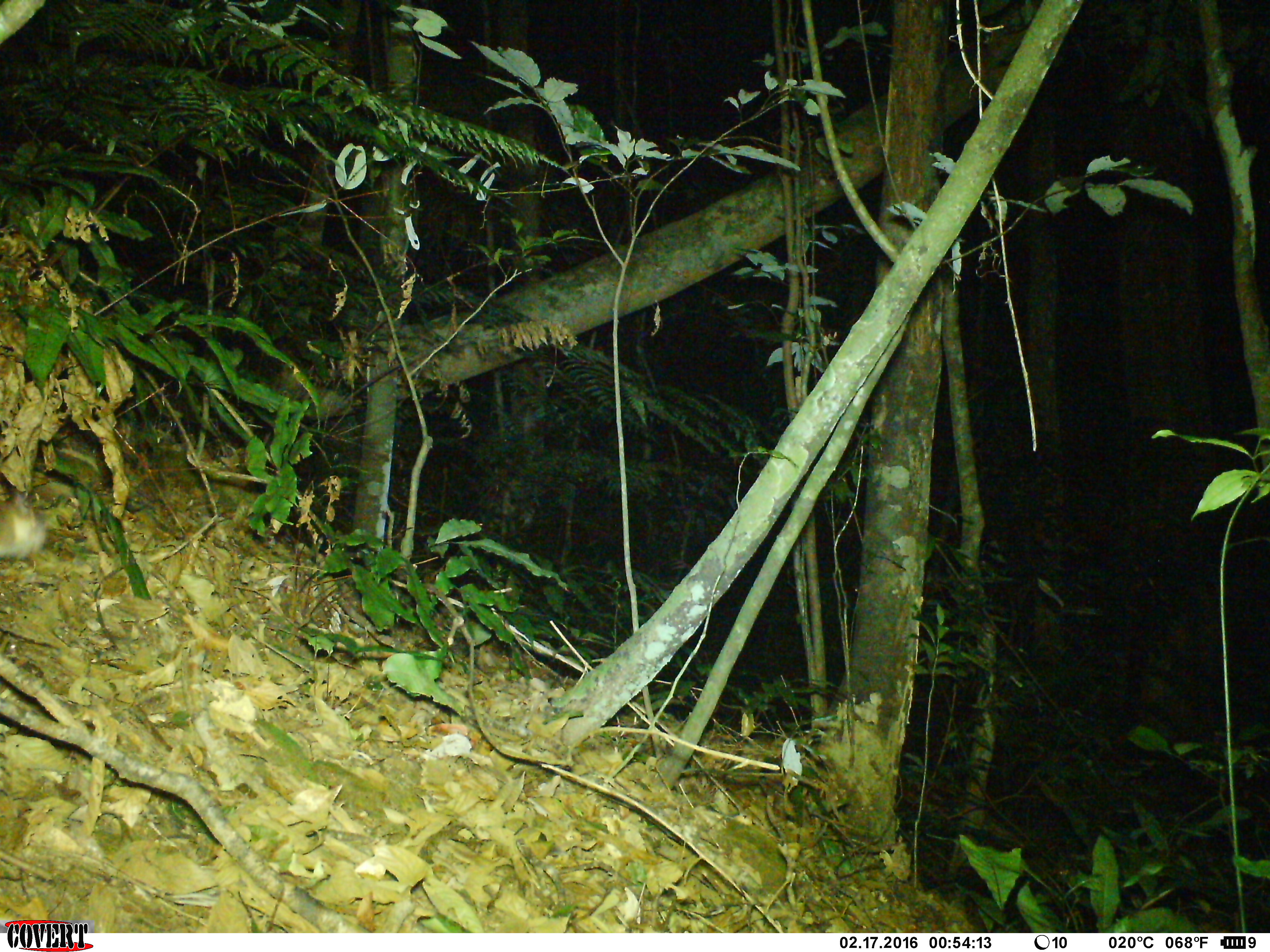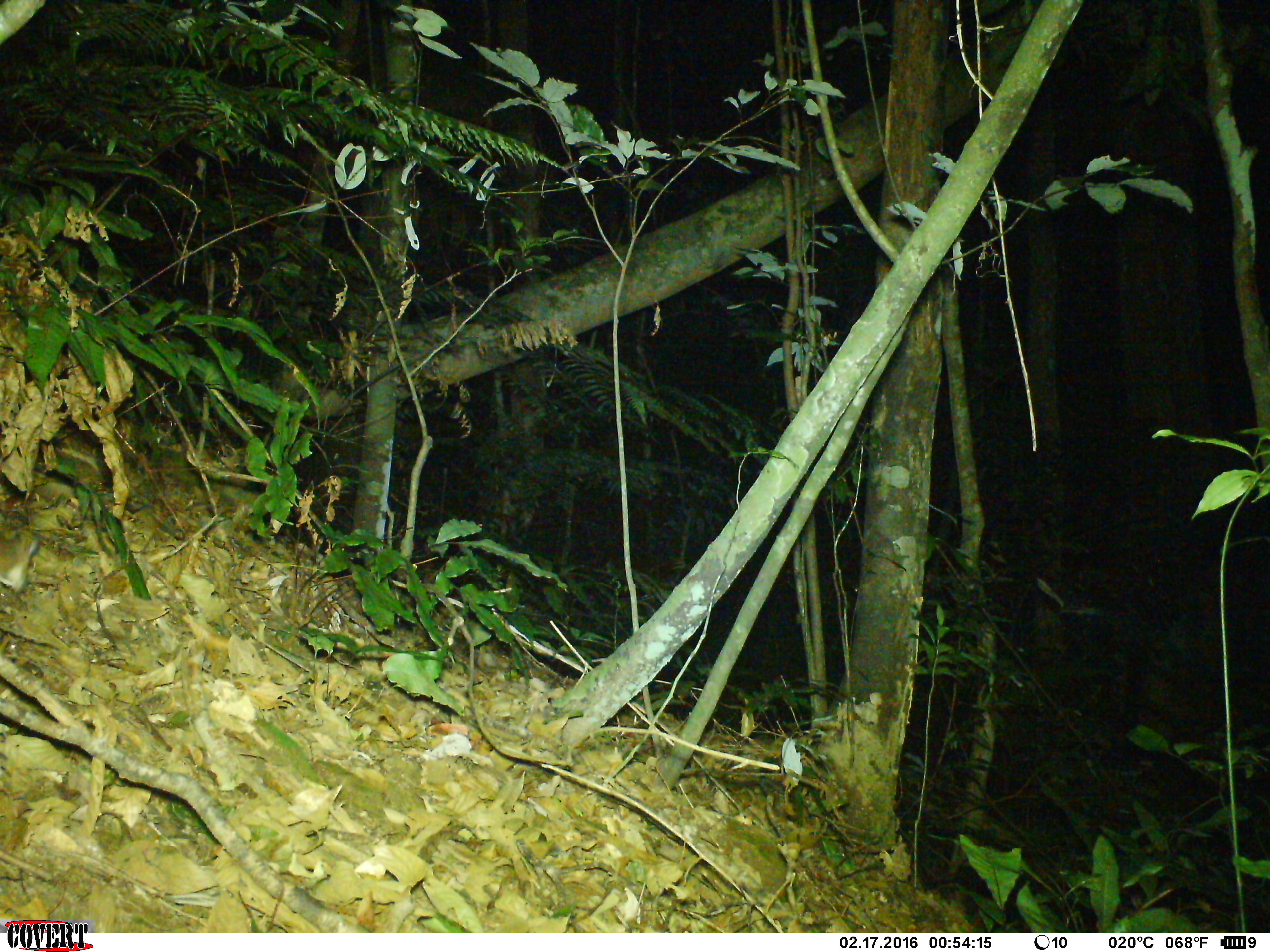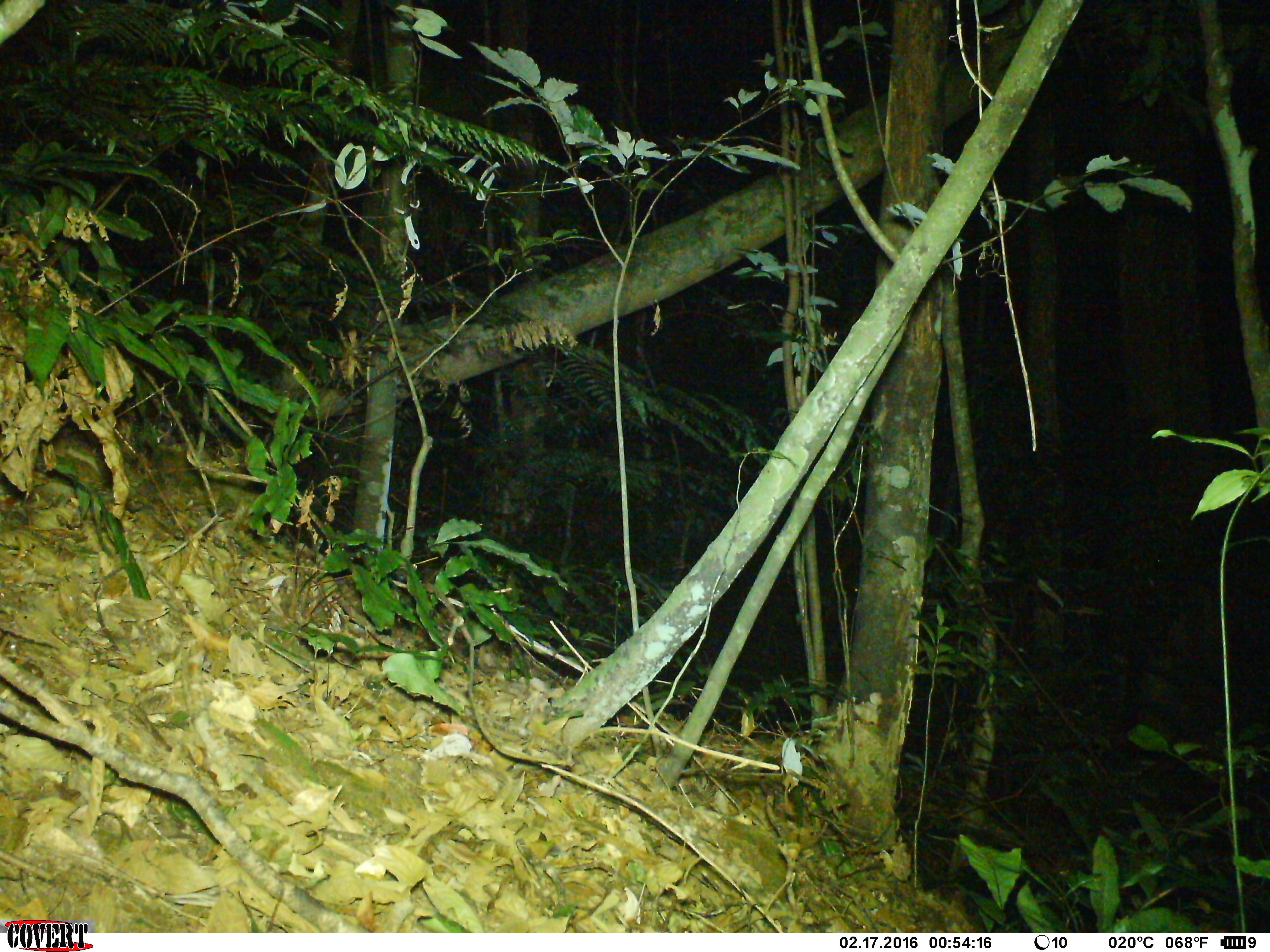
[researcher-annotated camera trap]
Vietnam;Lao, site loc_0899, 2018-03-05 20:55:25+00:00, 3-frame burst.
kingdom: Animalia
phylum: Chordata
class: Mammalia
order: Rodentia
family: Muridae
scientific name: Muridae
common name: old-world mice and rats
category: unidentified murid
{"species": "unidentified murid (old-world mice and rats) (Muridae)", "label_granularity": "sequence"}